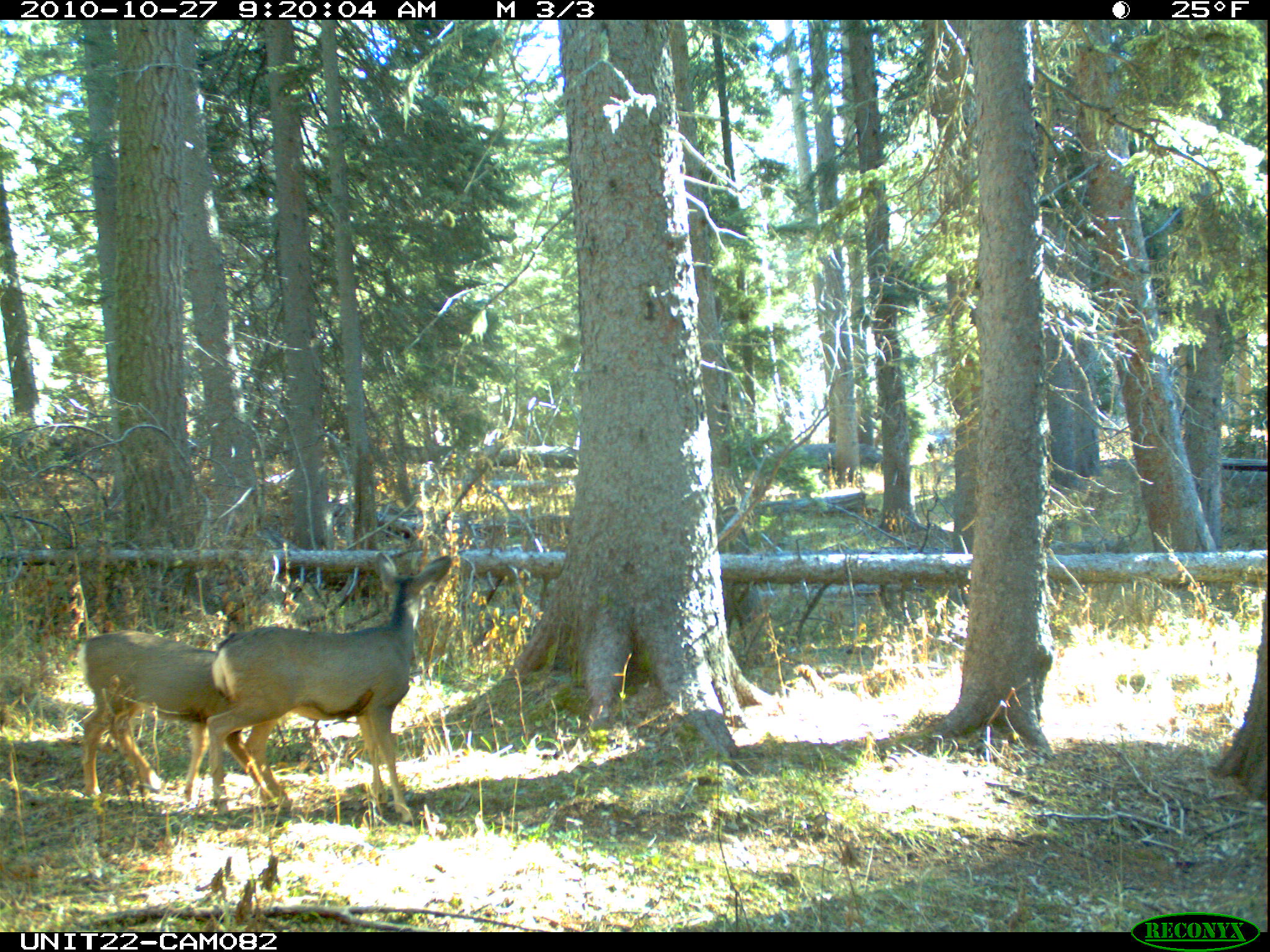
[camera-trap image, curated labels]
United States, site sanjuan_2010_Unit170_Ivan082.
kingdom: Animalia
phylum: Chordata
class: Mammalia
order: Artiodactyla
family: Cervidae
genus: Odocoileus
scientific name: Odocoileus hemionus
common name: mule deer